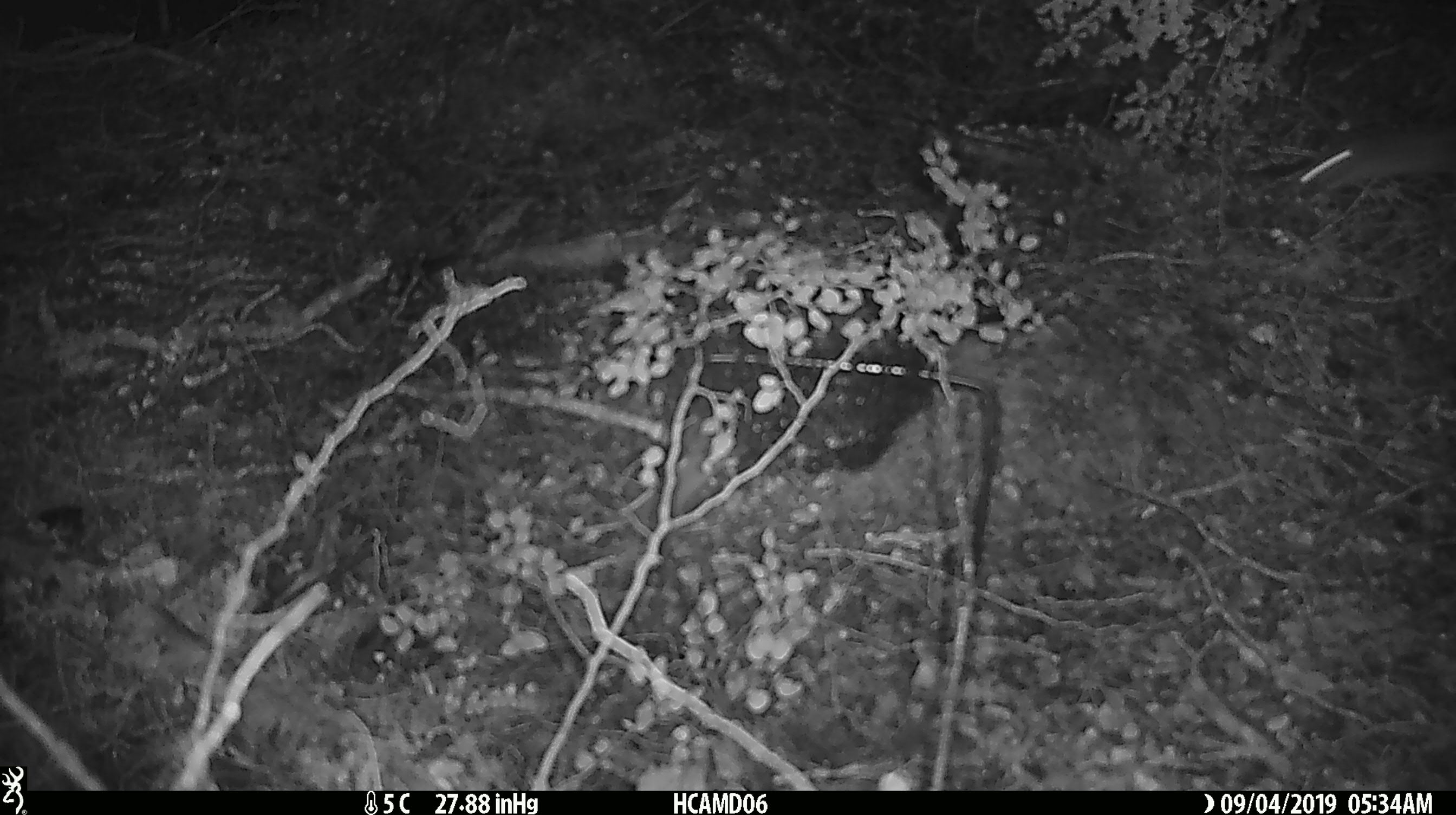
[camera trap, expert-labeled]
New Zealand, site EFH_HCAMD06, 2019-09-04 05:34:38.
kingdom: Animalia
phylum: Chordata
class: Mammalia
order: Rodentia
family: Muridae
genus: Mus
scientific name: Mus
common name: mouse